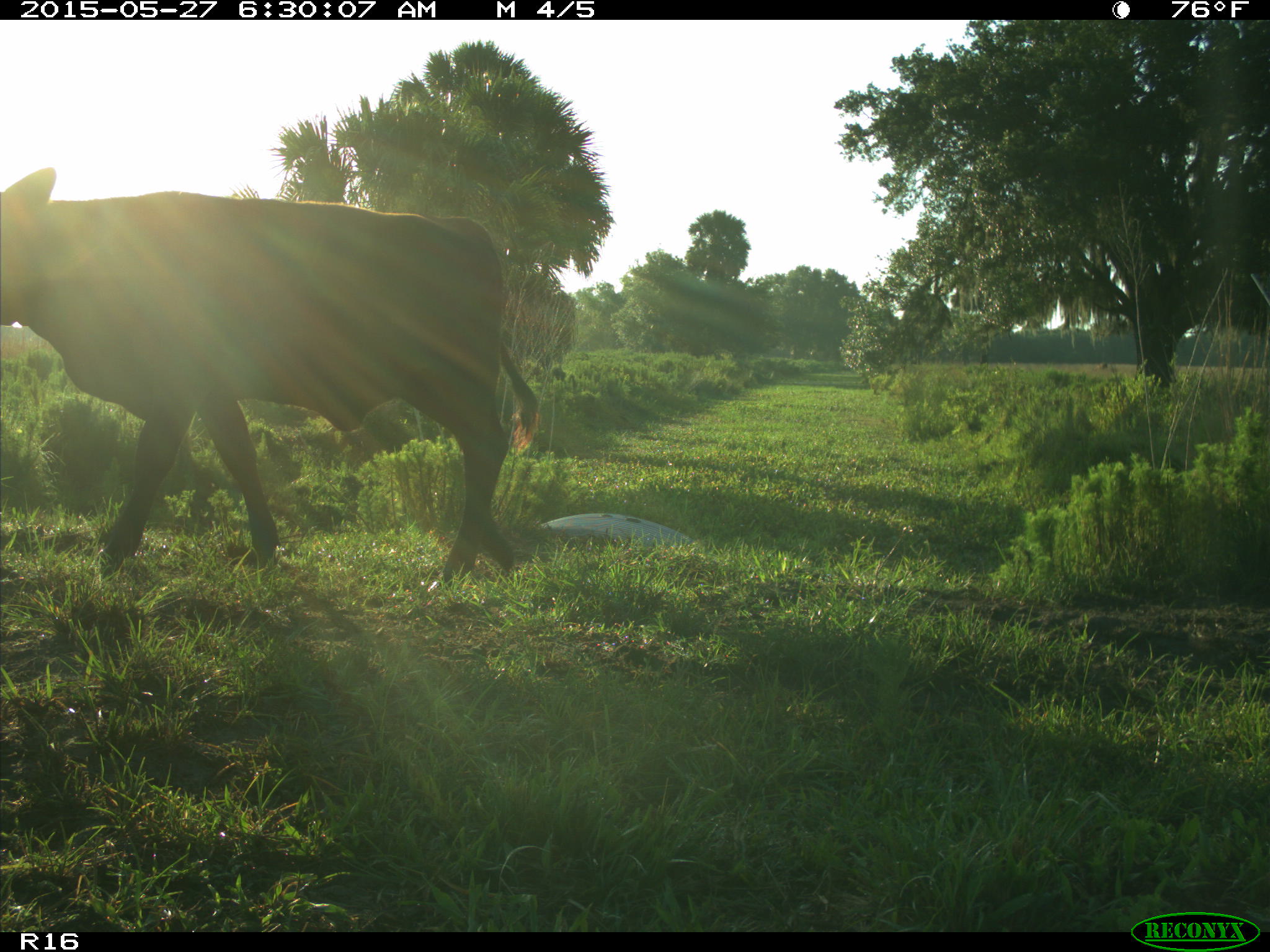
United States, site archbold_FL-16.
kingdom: Animalia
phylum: Chordata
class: Mammalia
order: Artiodactyla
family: Bovidae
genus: Bos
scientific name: Bos taurus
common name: domestic cow